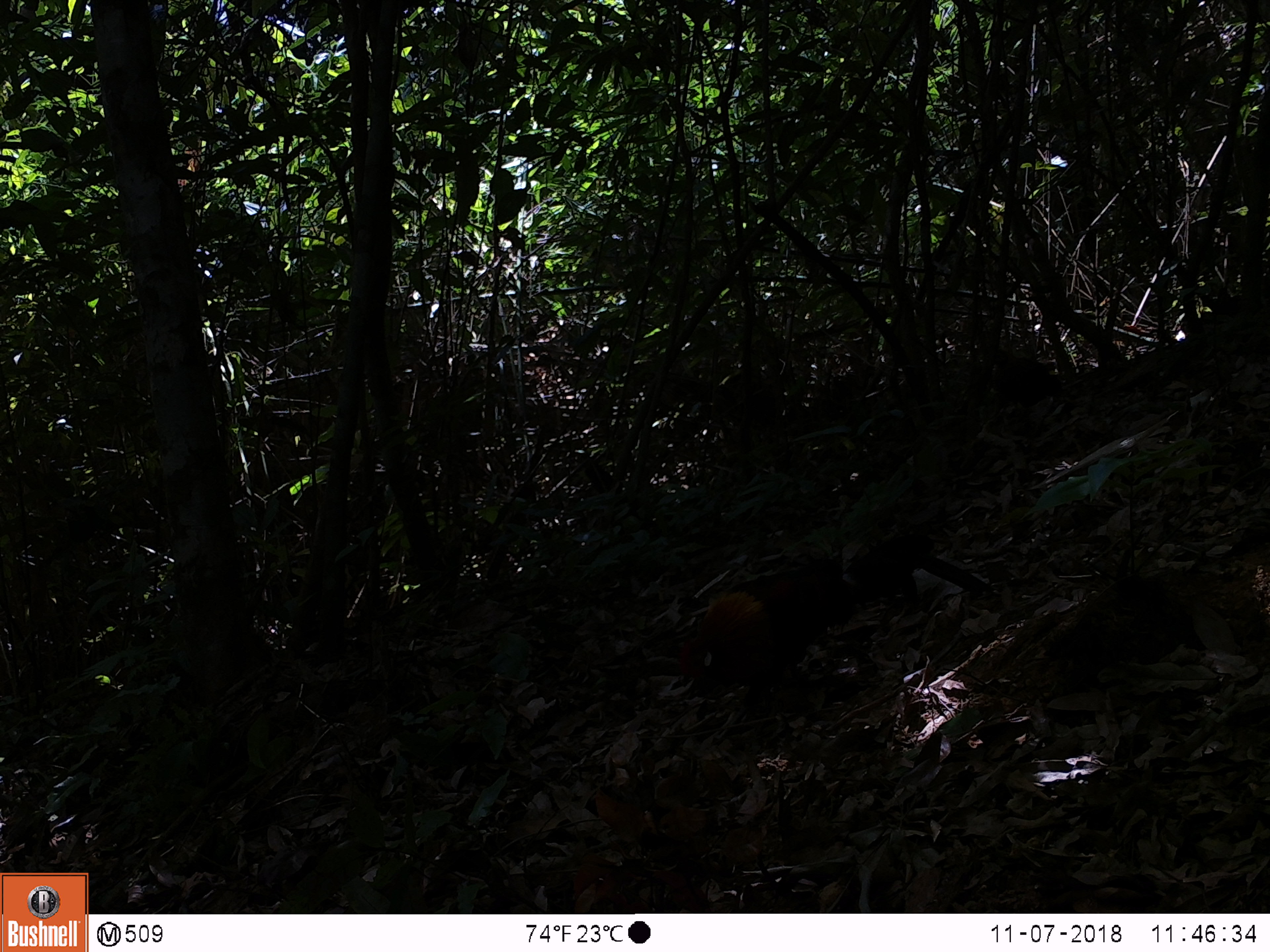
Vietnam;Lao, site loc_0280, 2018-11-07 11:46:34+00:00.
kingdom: Animalia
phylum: Chordata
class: Aves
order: Galliformes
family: Phasianidae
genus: Gallus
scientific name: Gallus gallus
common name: red junglefowl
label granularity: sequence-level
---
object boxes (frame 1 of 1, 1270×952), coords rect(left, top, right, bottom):
red junglefowl: rect(679, 532, 992, 702)